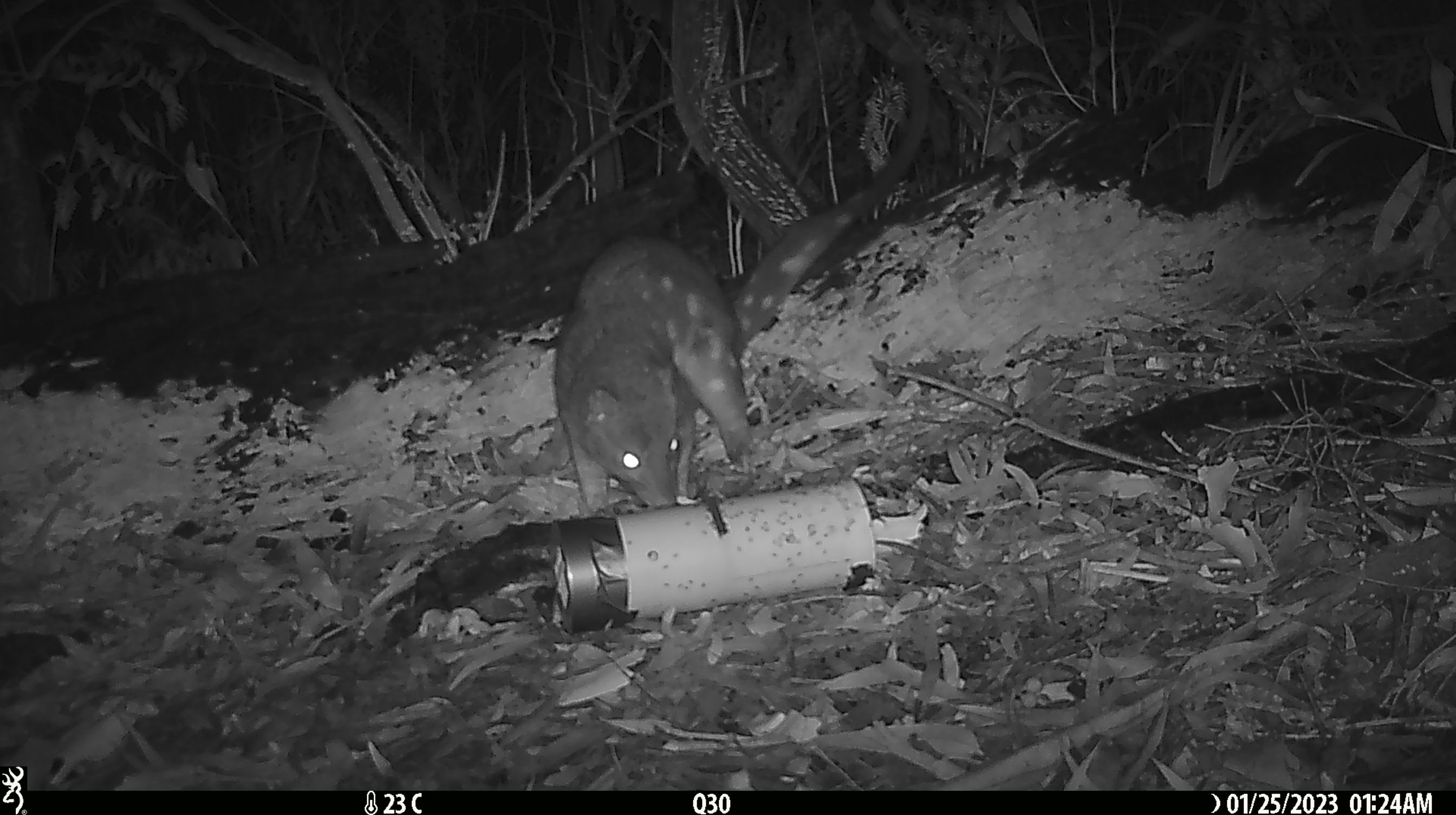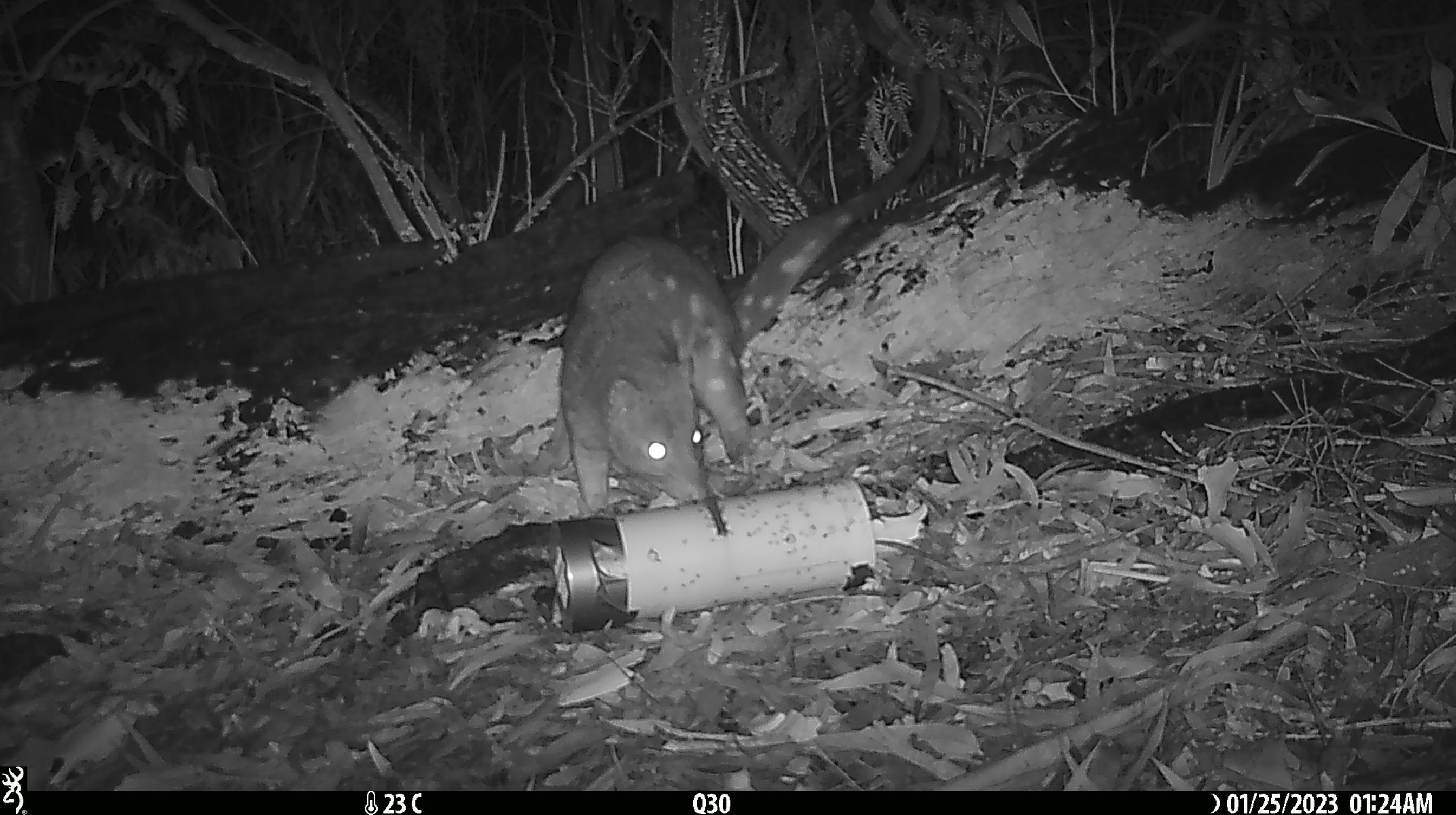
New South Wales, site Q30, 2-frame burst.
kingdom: Animalia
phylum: Chordata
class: Mammalia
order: Dasyuromorphia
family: Dasyuridae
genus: Dasyurus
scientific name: Dasyurus maculatus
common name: spotted-tailed quoll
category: quoll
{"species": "quoll (spotted-tailed quoll) (Dasyurus maculatus)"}